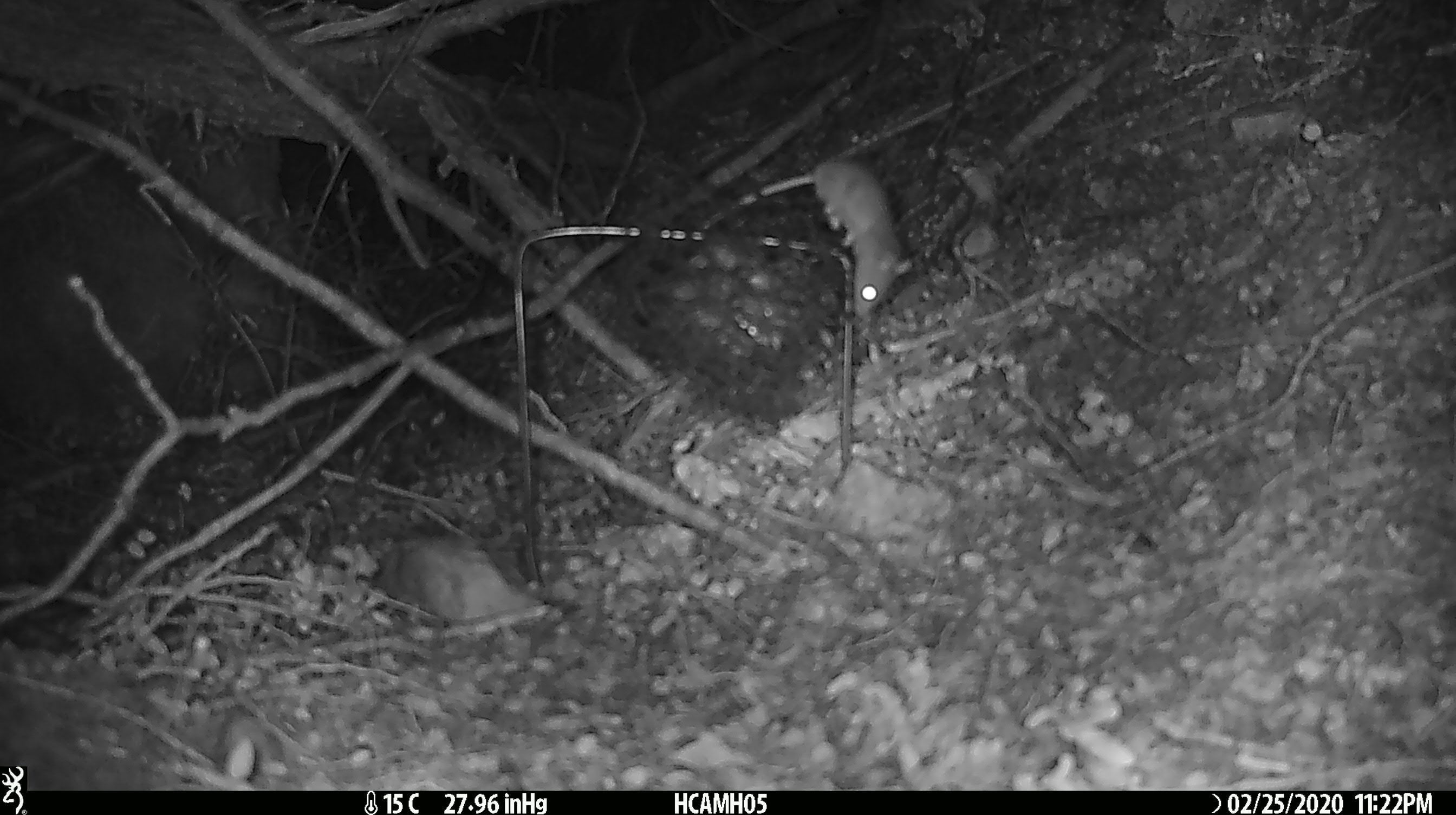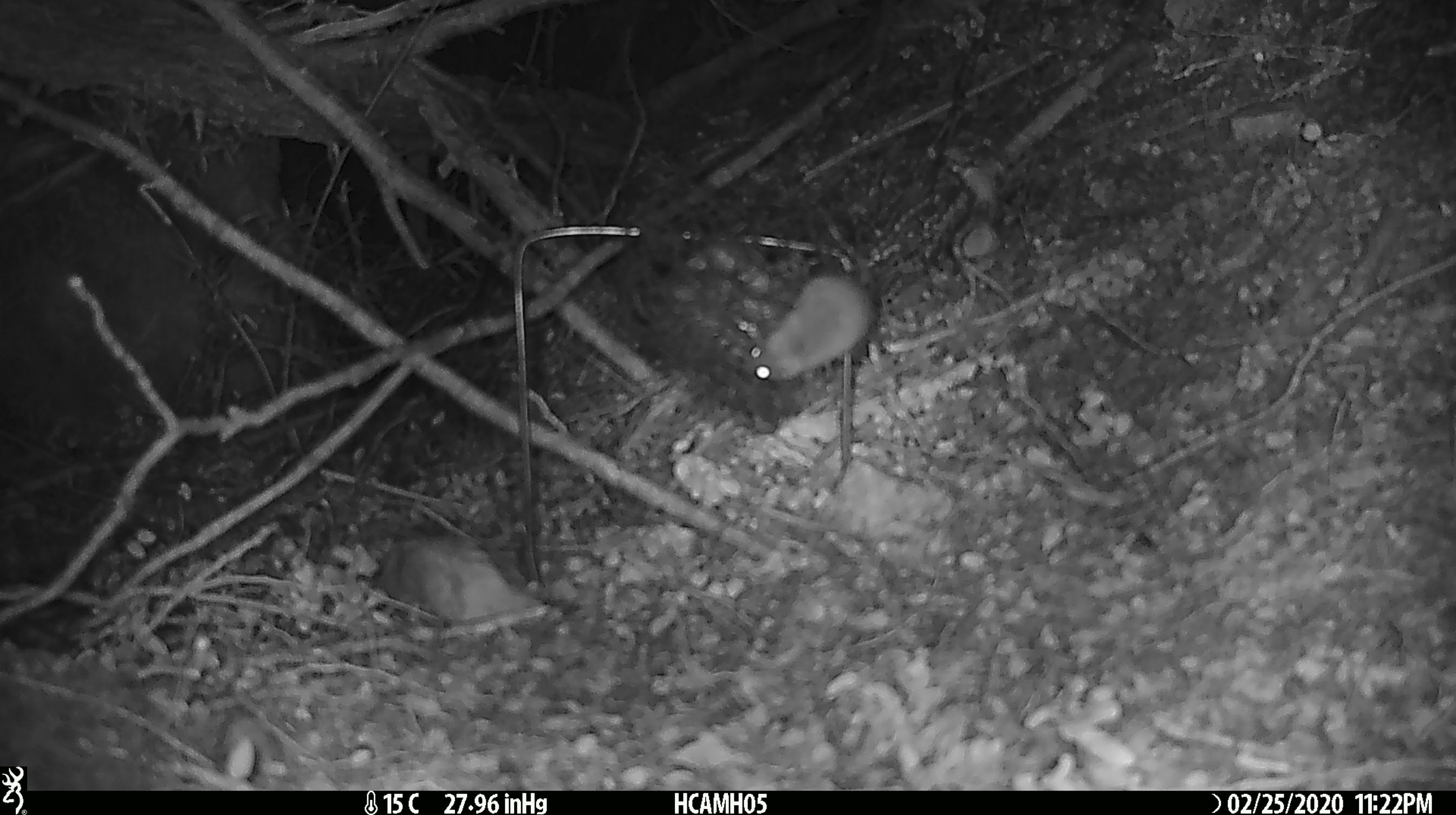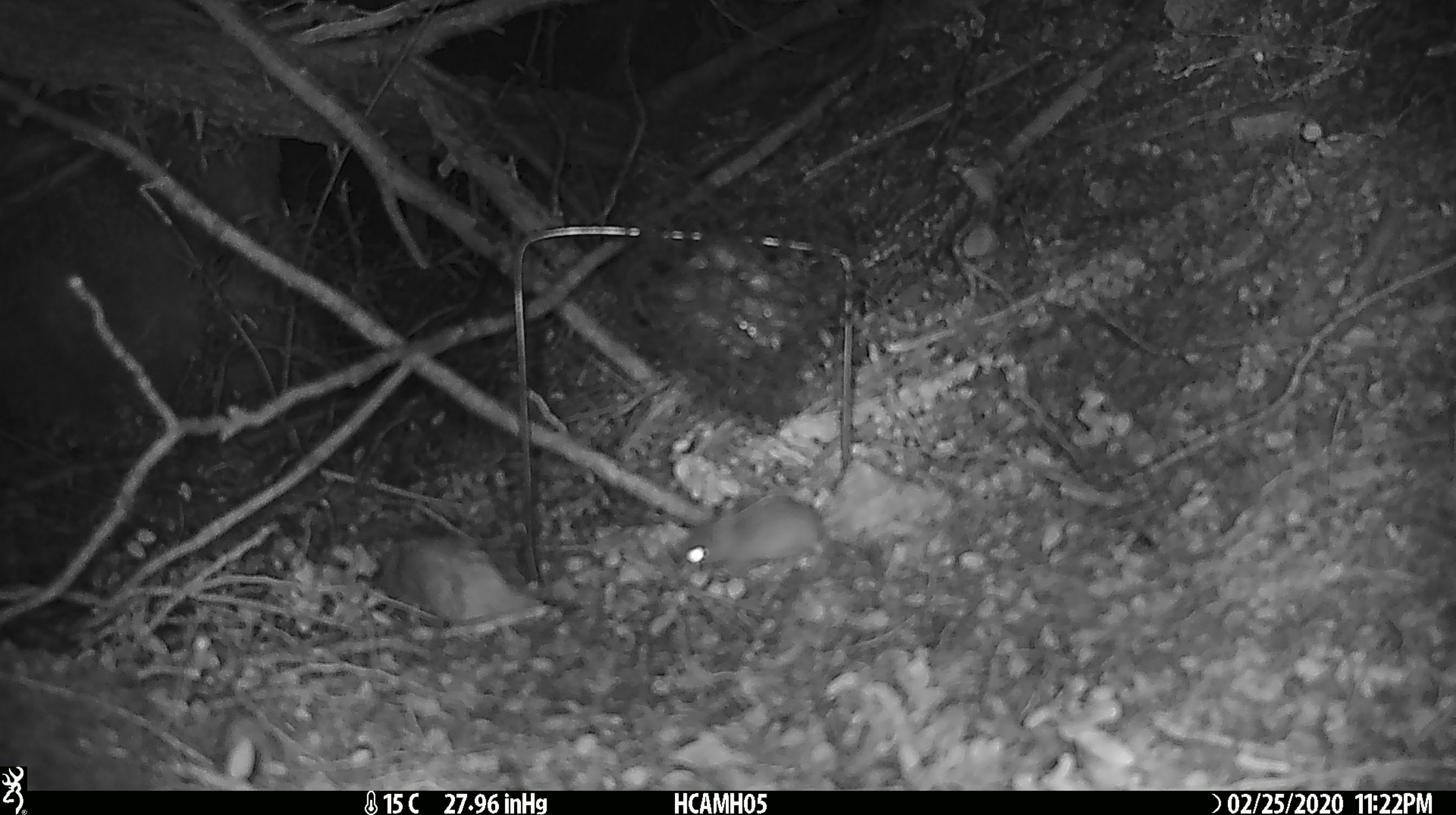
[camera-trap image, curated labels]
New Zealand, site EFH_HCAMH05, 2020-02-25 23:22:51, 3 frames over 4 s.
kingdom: Animalia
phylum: Chordata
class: Mammalia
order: Rodentia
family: Muridae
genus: Mus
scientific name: Mus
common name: mouse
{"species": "mouse (Mus)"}